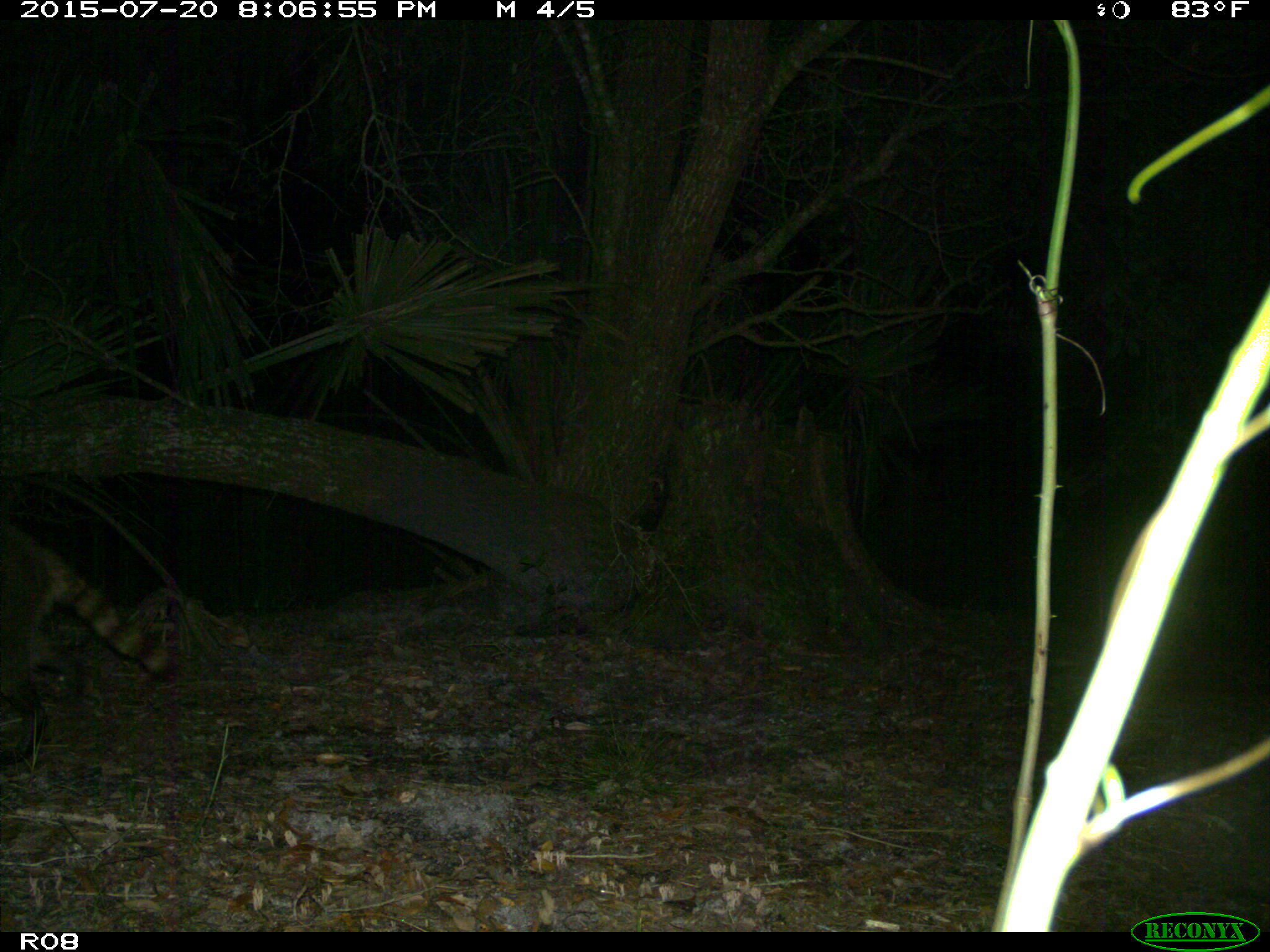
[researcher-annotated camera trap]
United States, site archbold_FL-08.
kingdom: Animalia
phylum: Chordata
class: Mammalia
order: Carnivora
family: Procyonidae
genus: Procyon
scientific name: Procyon lotor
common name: common raccoon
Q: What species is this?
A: Procyon lotor (common raccoon).